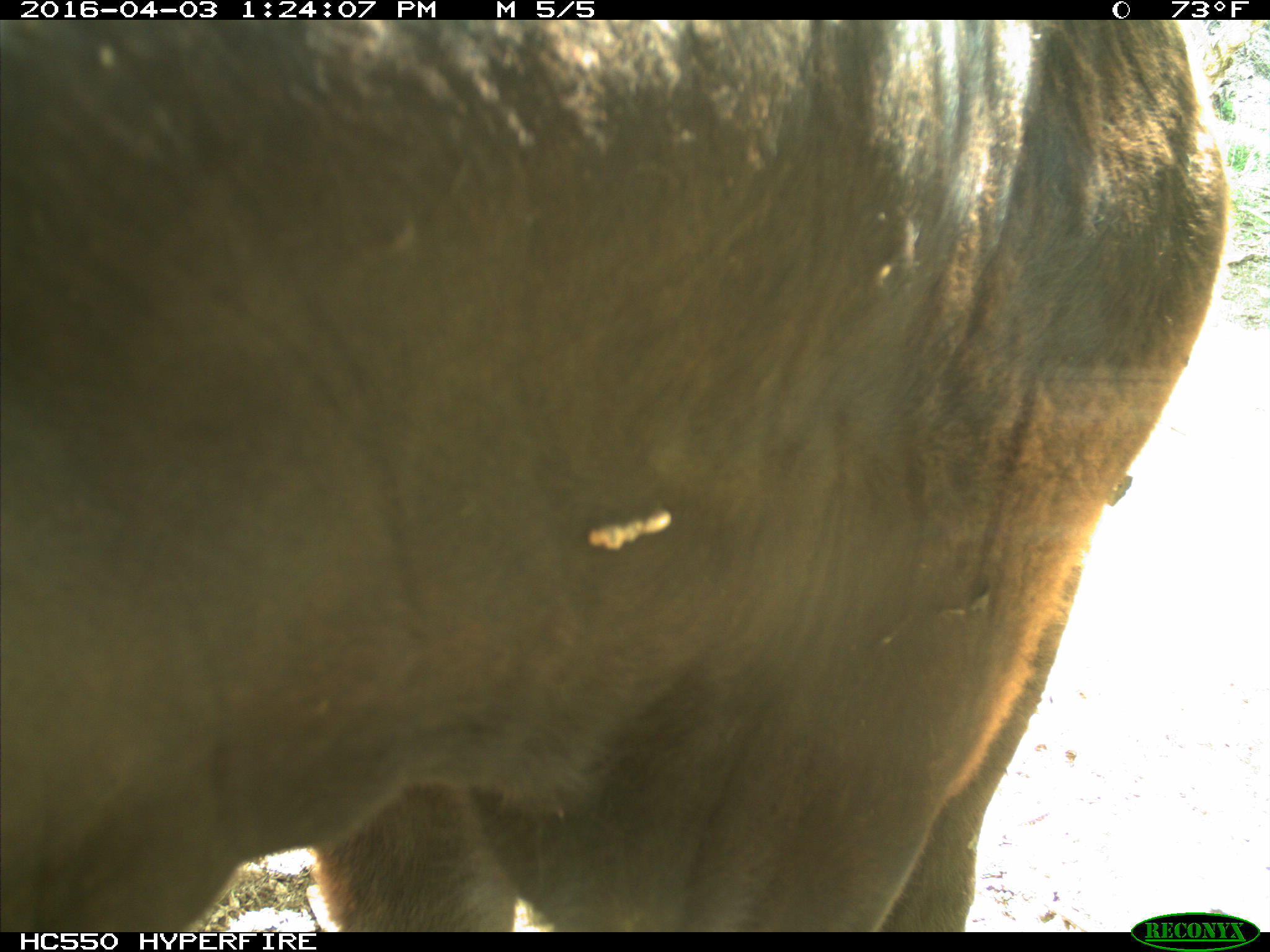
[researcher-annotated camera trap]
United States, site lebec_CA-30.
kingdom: Animalia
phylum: Chordata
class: Mammalia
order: Artiodactyla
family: Bovidae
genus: Bos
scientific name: Bos taurus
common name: domestic cow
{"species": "Bos taurus (domestic cow)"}